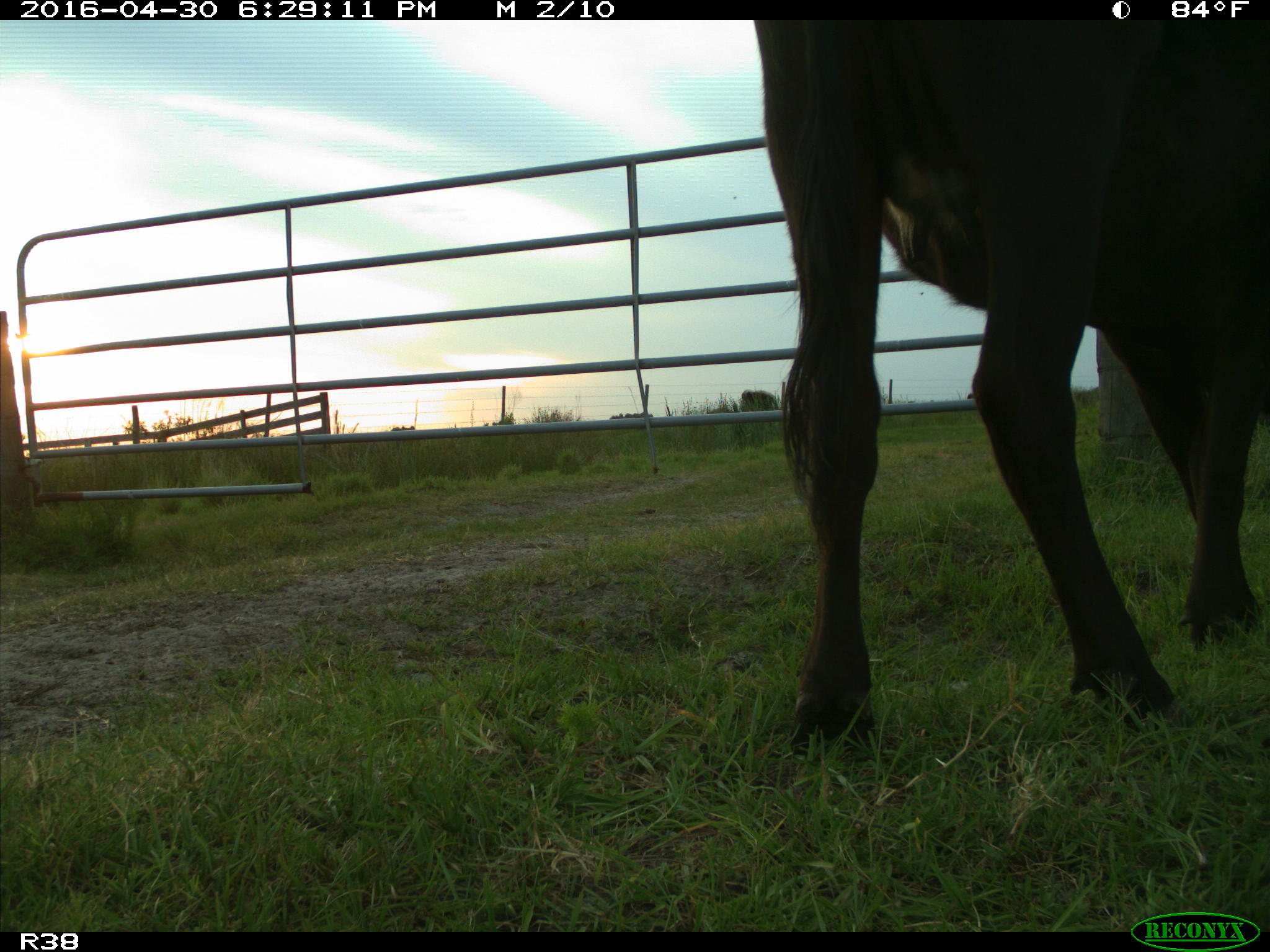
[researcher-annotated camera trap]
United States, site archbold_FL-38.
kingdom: Animalia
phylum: Chordata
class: Mammalia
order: Artiodactyla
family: Bovidae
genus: Bos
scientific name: Bos taurus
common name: domestic cow